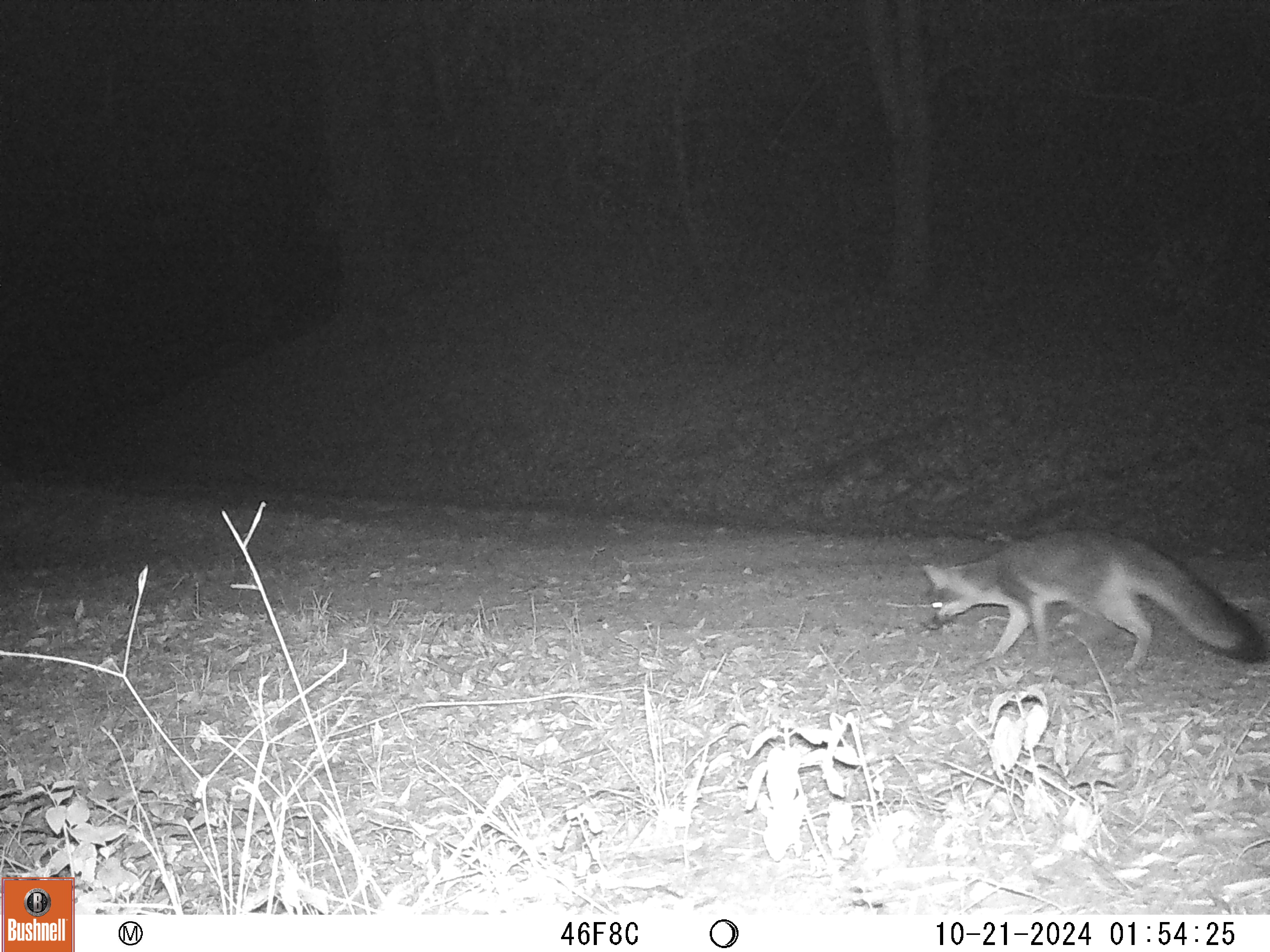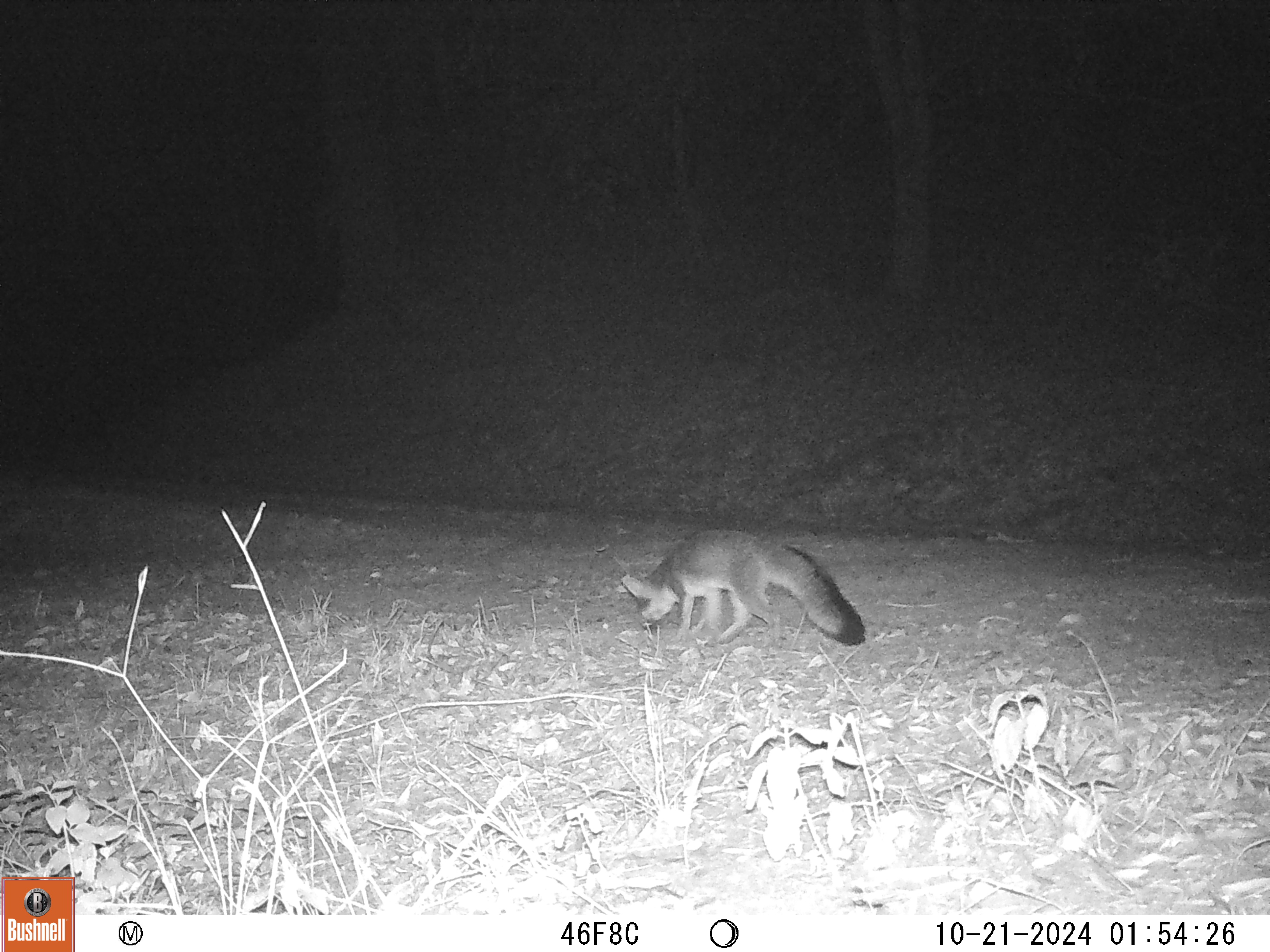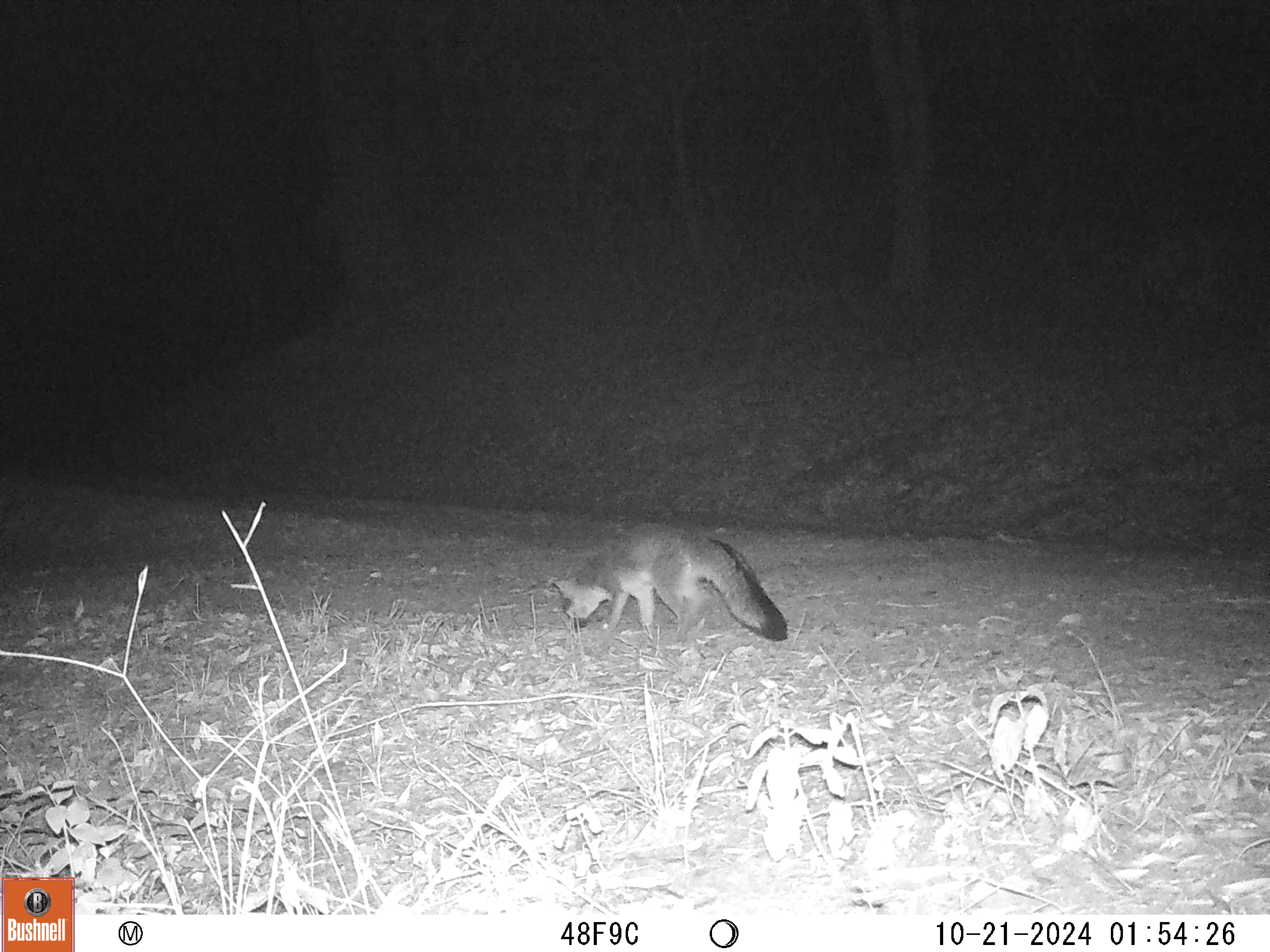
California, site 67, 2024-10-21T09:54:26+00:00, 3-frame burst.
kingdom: Animalia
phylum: Chordata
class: Mammalia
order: Carnivora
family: Canidae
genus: Urocyon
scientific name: Urocyon cinereoargenteus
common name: gray fox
Gray fox (Urocyon cinereoargenteus).